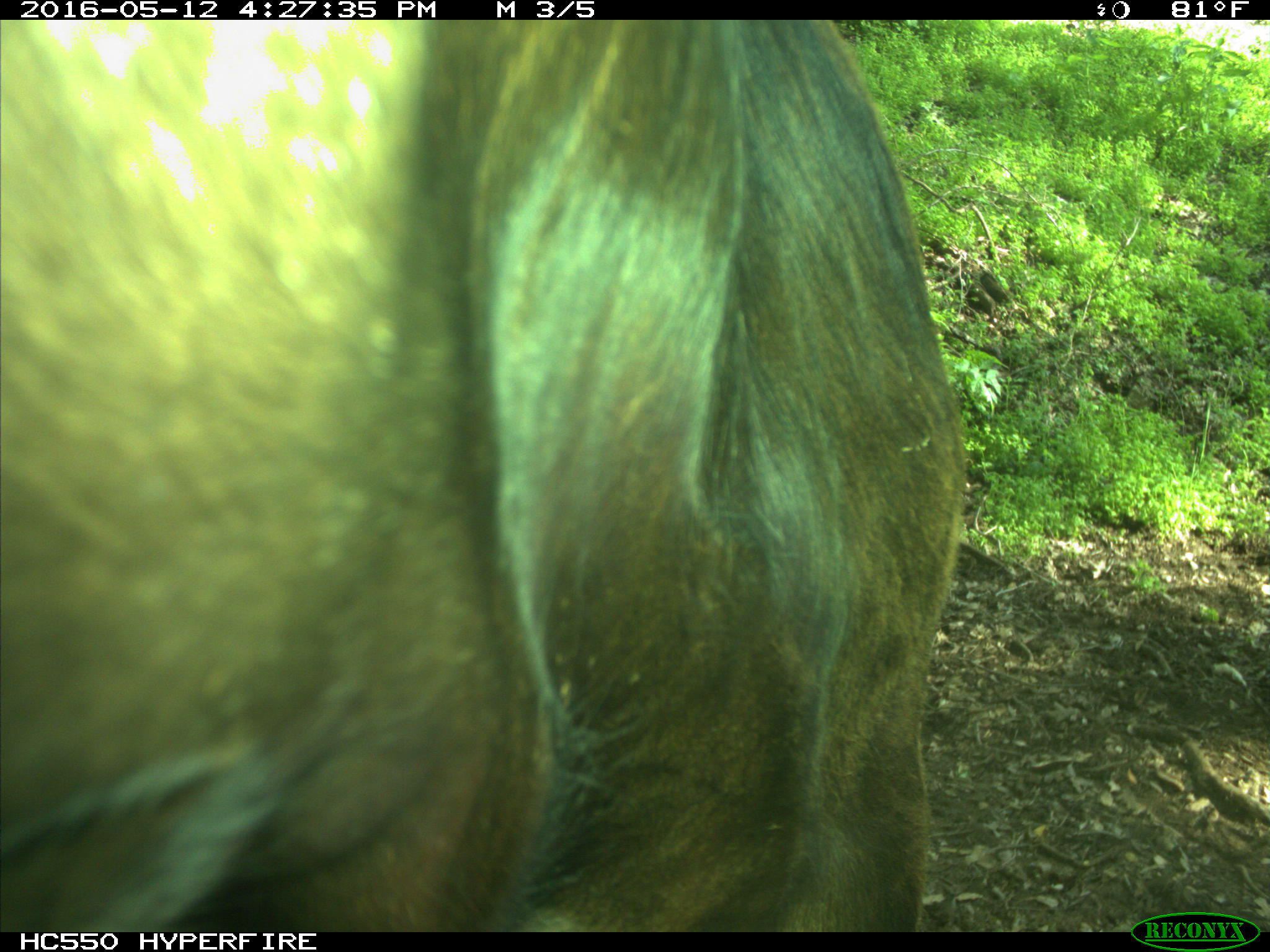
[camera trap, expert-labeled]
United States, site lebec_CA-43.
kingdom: Animalia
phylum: Chordata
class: Mammalia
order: Artiodactyla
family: Bovidae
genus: Bos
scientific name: Bos taurus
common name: domestic cow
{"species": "Bos taurus (domestic cow)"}